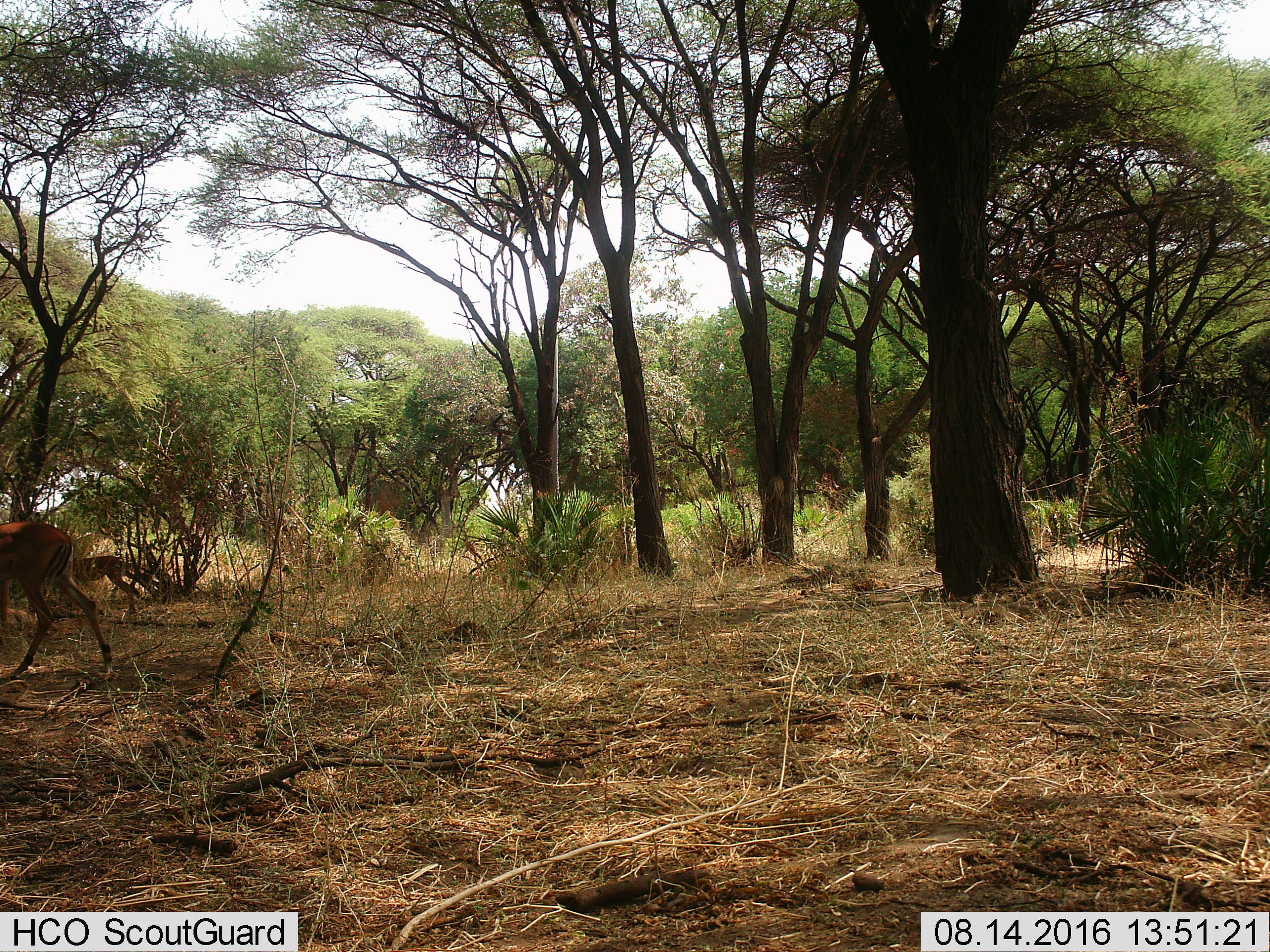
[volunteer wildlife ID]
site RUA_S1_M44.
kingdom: Animalia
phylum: Chordata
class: Mammalia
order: Artiodactyla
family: Bovidae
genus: Aepyceros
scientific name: Aepyceros melampus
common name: impala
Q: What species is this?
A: Impala (Aepyceros melampus).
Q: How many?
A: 2.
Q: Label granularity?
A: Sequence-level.